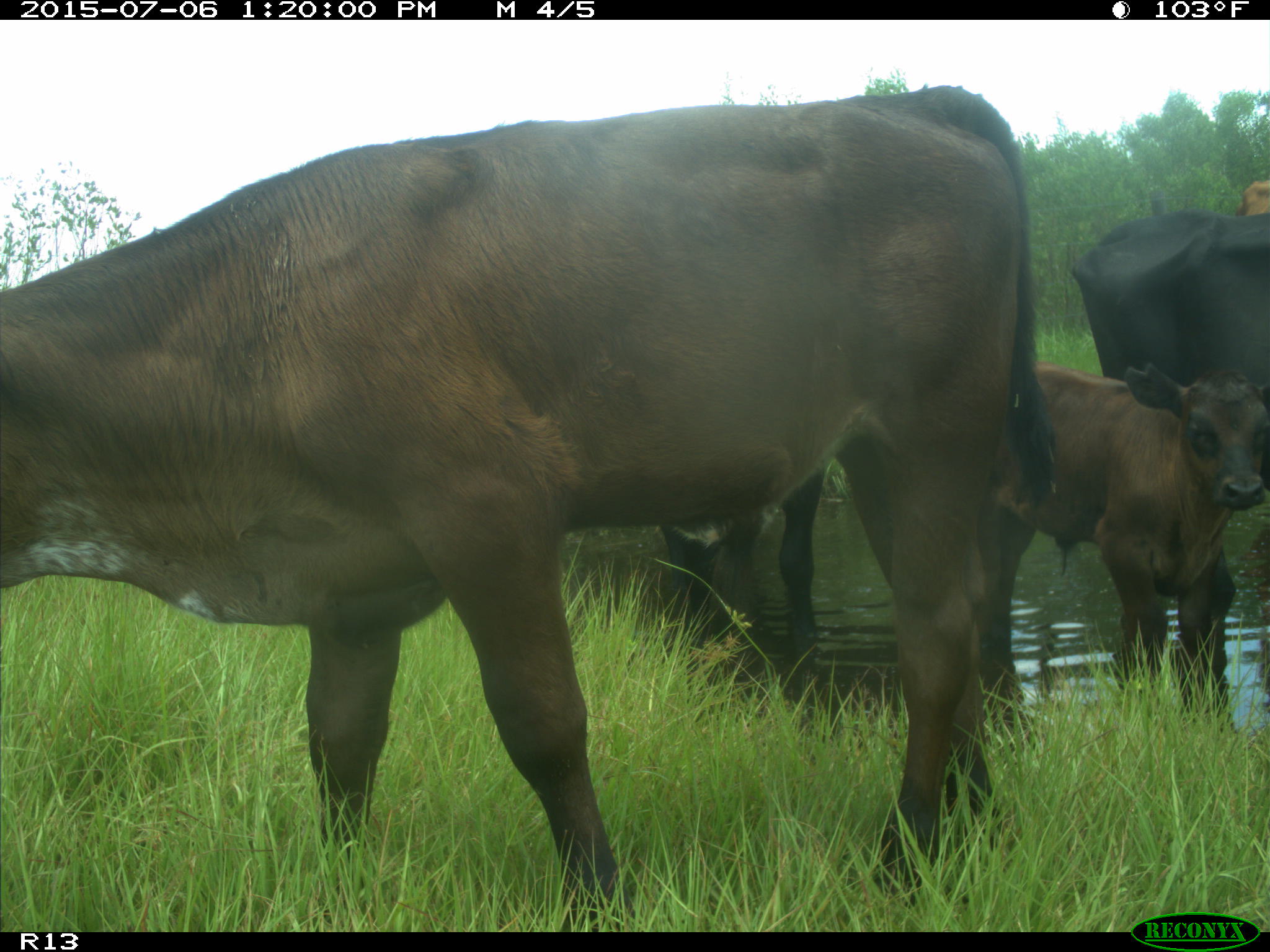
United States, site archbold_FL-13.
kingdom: Animalia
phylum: Chordata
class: Mammalia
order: Artiodactyla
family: Bovidae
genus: Bos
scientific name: Bos taurus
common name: domestic cow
Bos taurus (domestic cow).